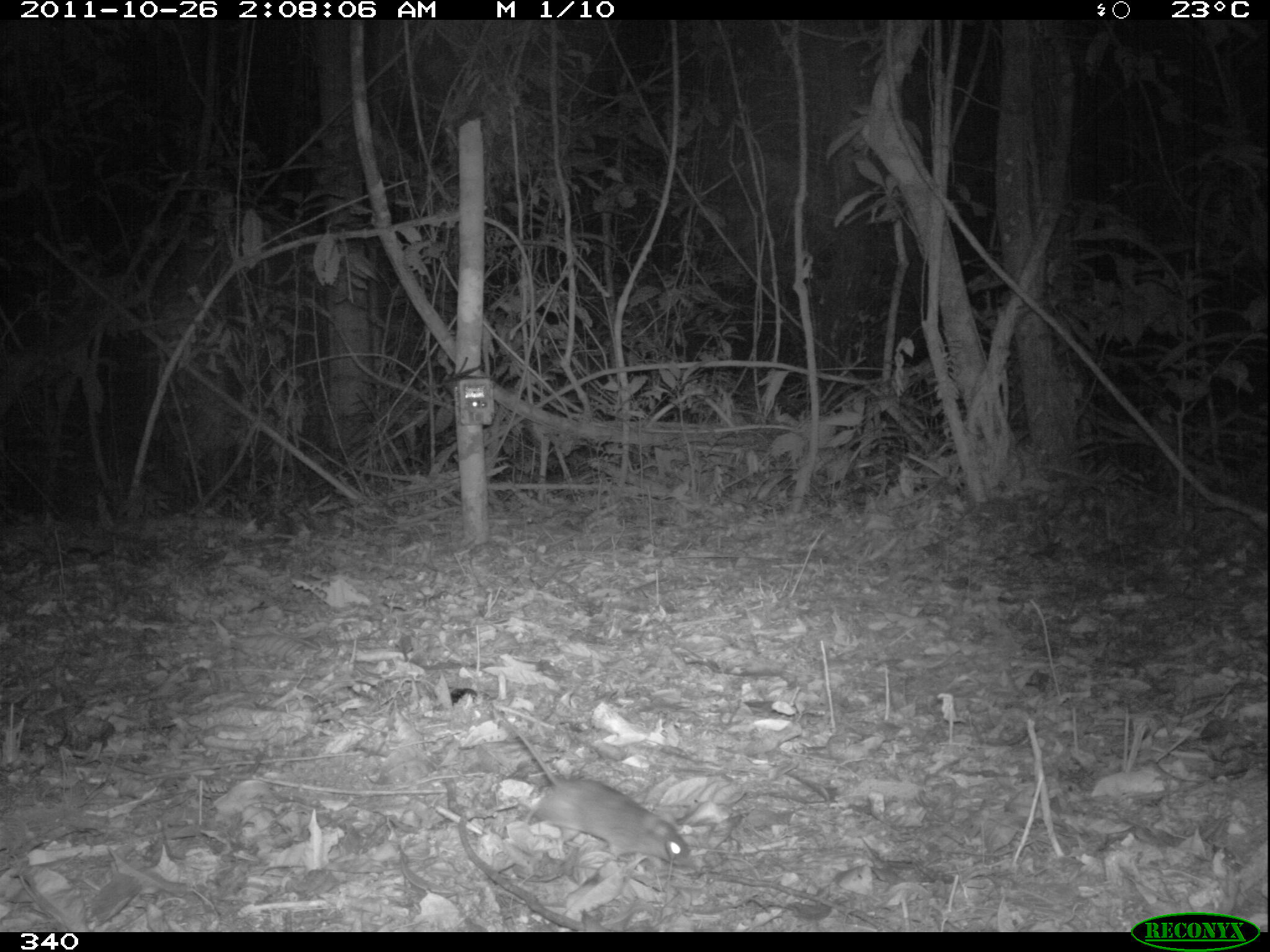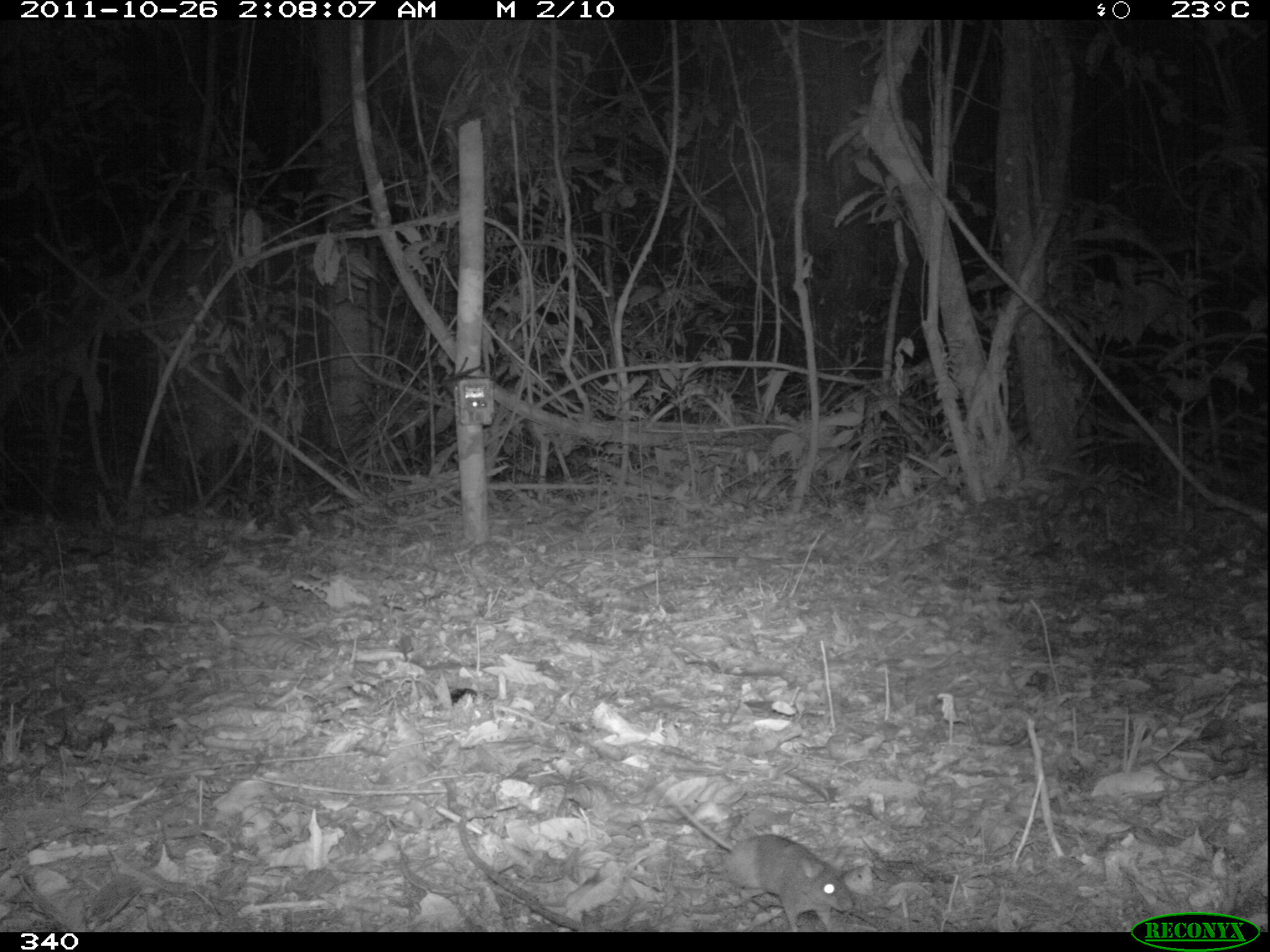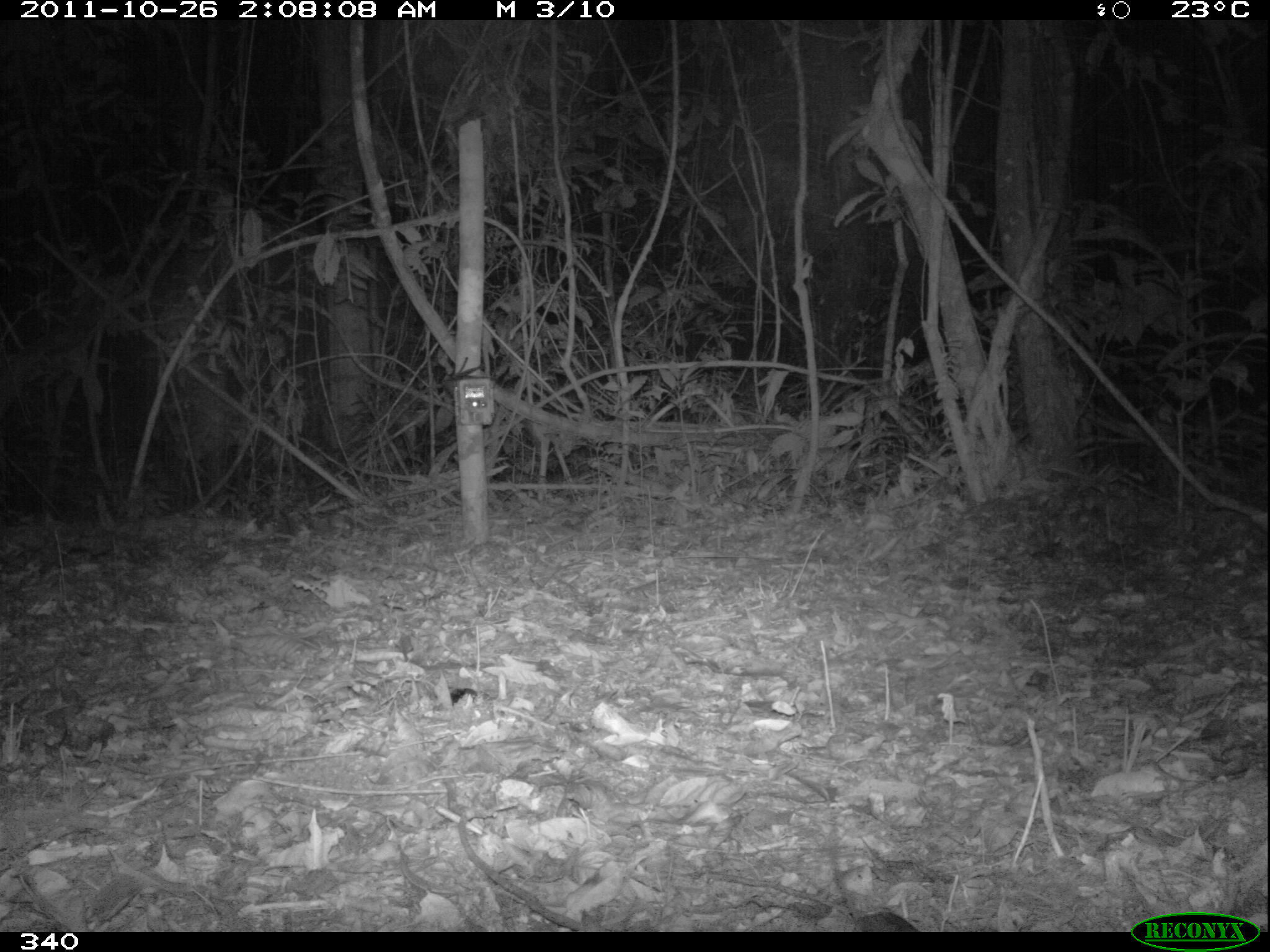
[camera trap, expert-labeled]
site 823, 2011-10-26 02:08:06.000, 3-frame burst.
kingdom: Animalia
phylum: Chordata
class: Mammalia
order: Rodentia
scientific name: Rodentia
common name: rodents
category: unknown rodent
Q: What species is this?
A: Unknown rodent (rodents) (Rodentia).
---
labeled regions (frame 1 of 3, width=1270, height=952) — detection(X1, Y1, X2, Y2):
unknown rodent: detection(488, 702, 689, 866)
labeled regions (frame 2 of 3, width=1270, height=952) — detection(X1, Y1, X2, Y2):
unknown rodent: detection(665, 793, 854, 931)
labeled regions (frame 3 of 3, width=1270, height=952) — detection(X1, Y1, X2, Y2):
unknown rodent: detection(833, 872, 918, 932)